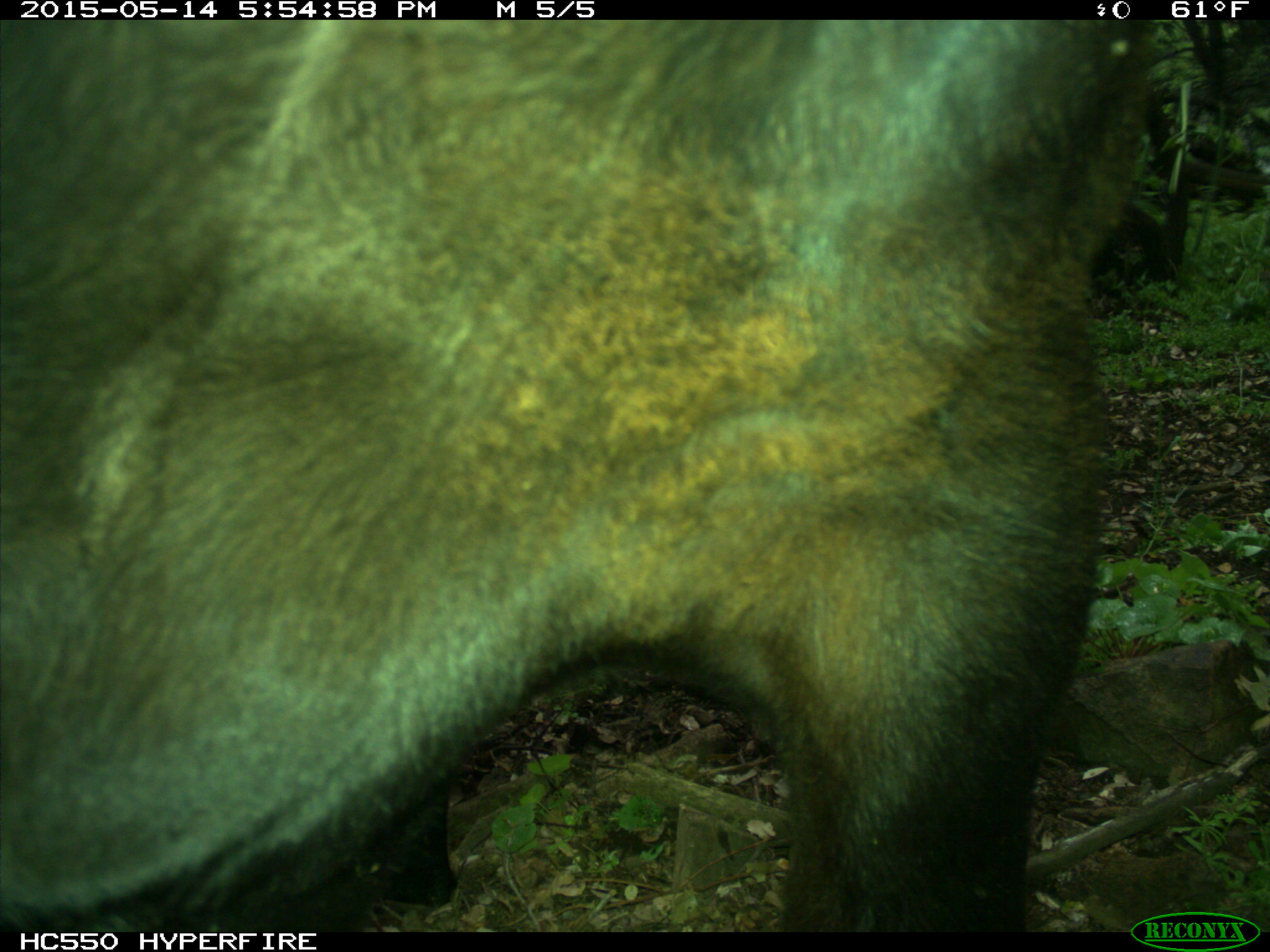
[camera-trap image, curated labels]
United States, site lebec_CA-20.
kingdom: Animalia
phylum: Chordata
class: Mammalia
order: Artiodactyla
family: Bovidae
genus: Bos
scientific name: Bos taurus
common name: domestic cow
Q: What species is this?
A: Bos taurus (domestic cow).